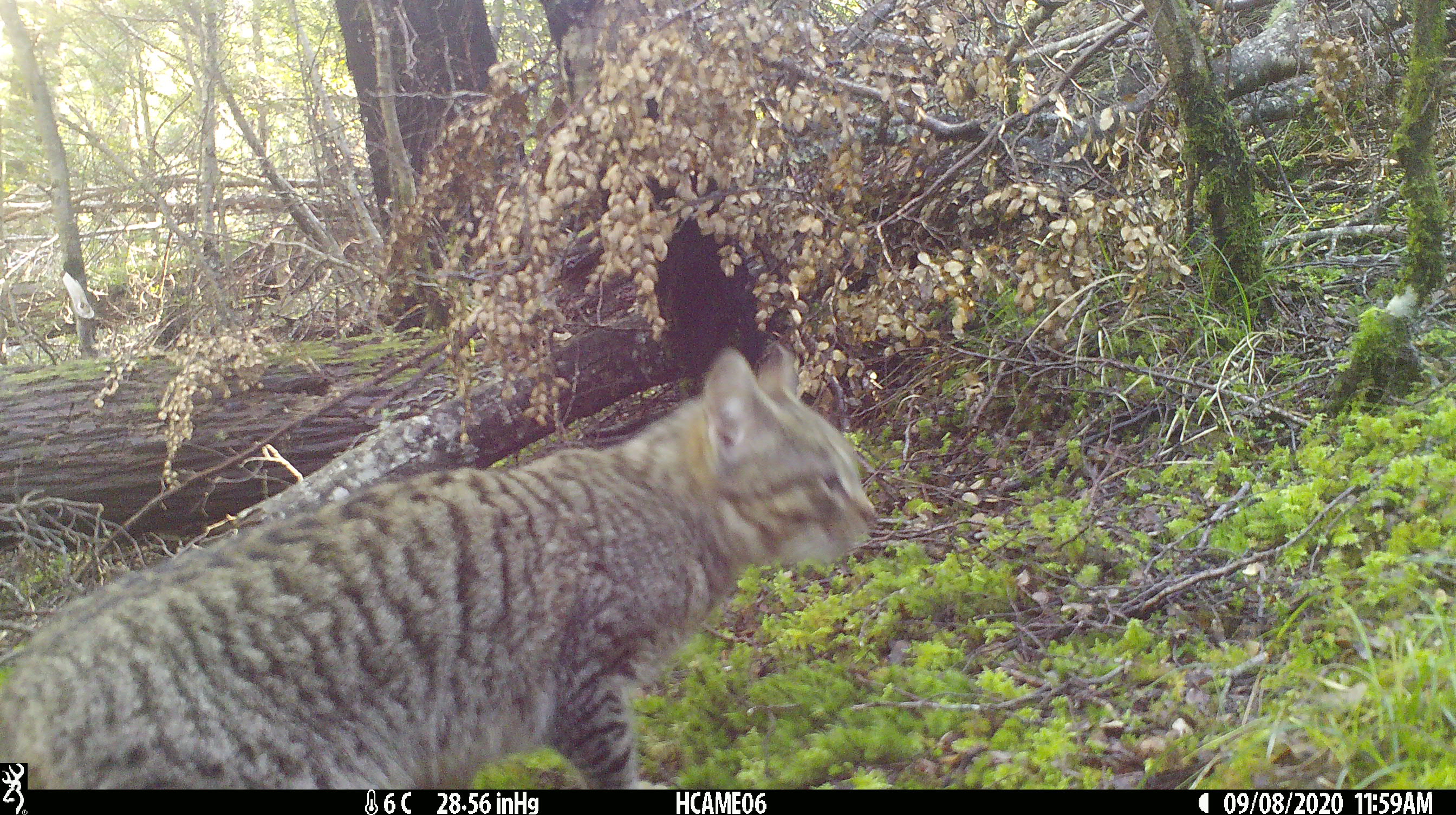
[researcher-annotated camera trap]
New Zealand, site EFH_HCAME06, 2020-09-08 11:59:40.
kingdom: Animalia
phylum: Chordata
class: Mammalia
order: Carnivora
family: Felidae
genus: Felis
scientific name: Felis catus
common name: domestic cat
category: cat